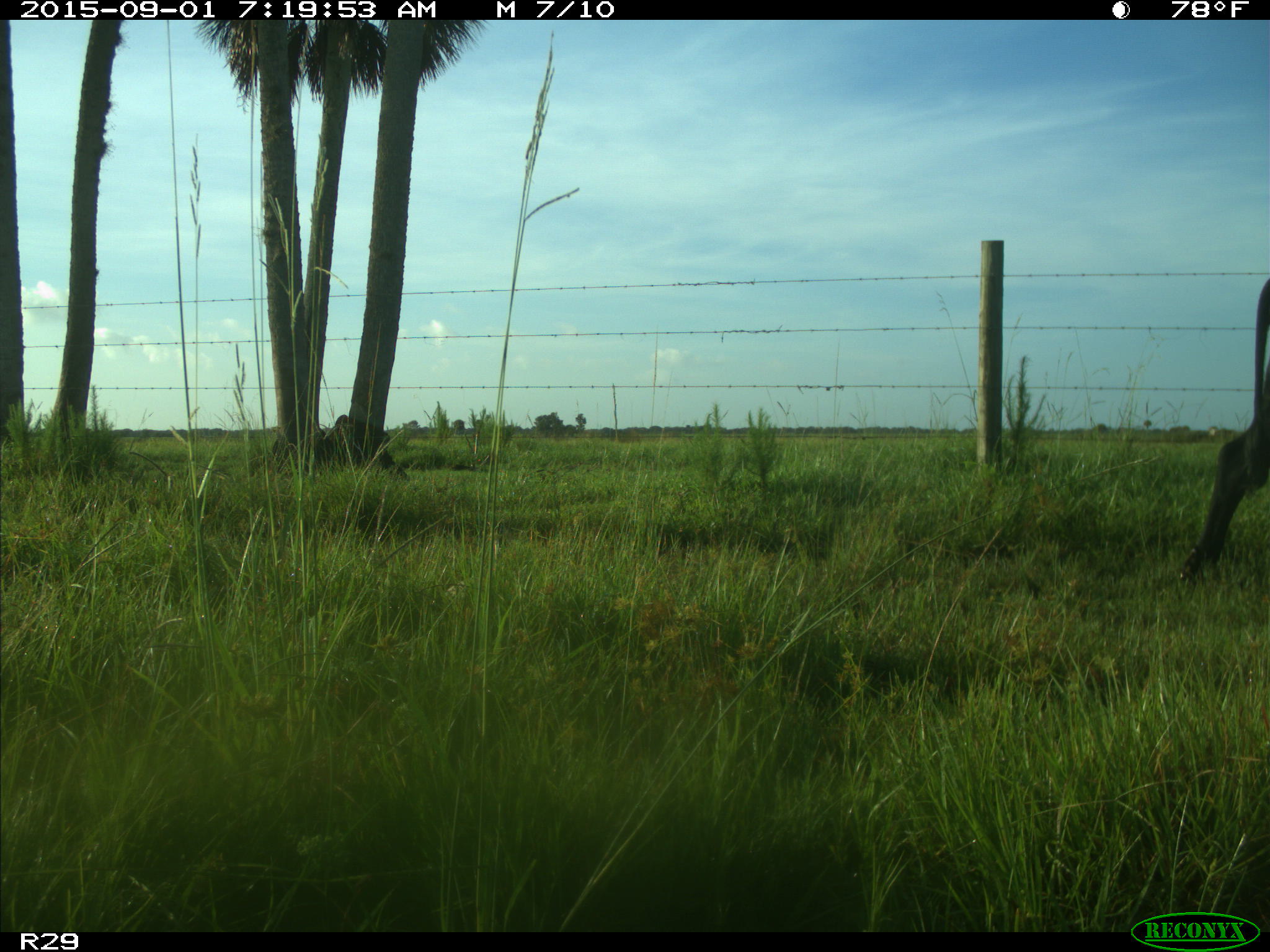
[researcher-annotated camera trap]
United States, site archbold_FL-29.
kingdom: Animalia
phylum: Chordata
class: Mammalia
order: Artiodactyla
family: Bovidae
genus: Bos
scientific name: Bos taurus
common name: domestic cow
Bos taurus (domestic cow).